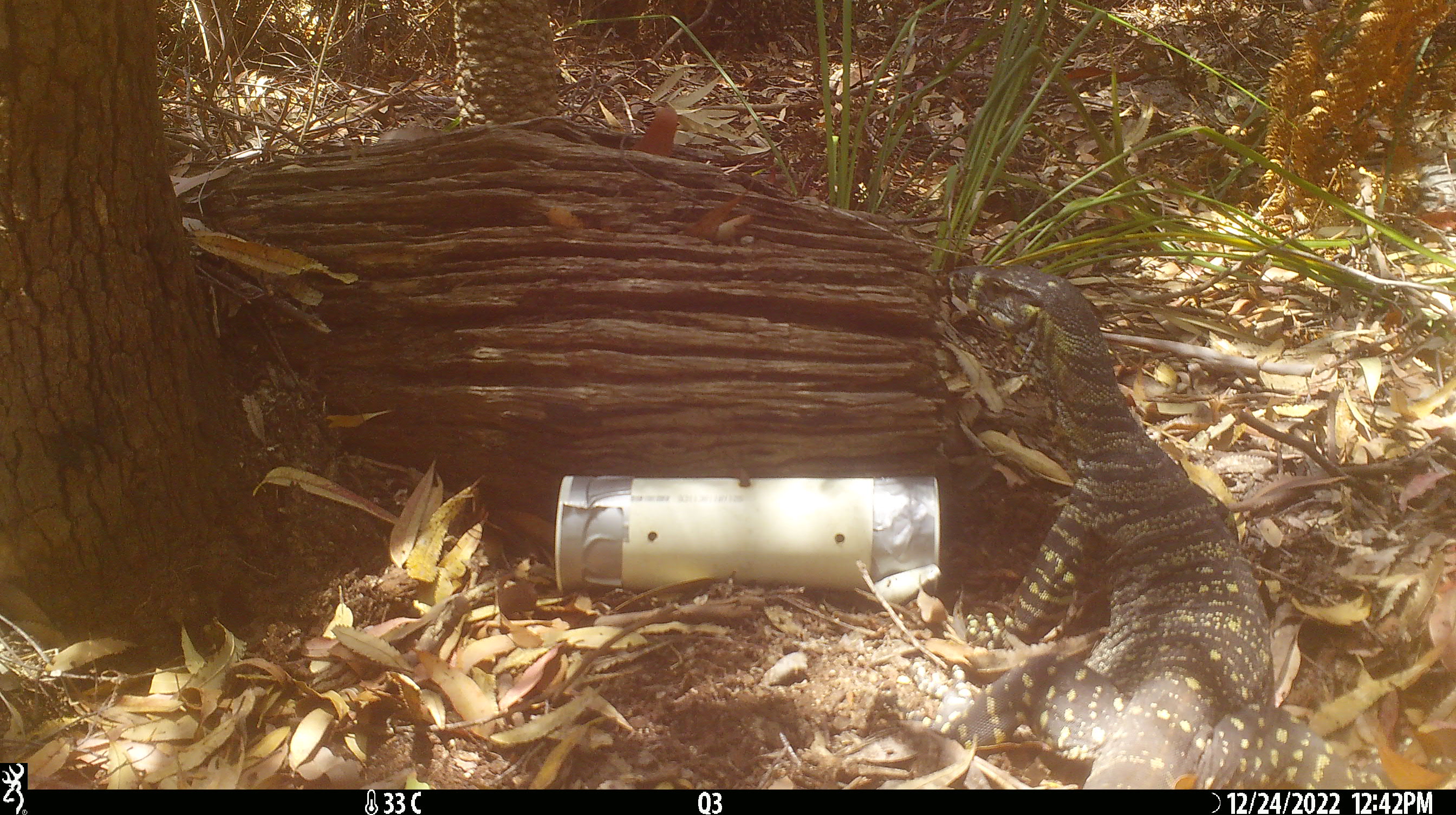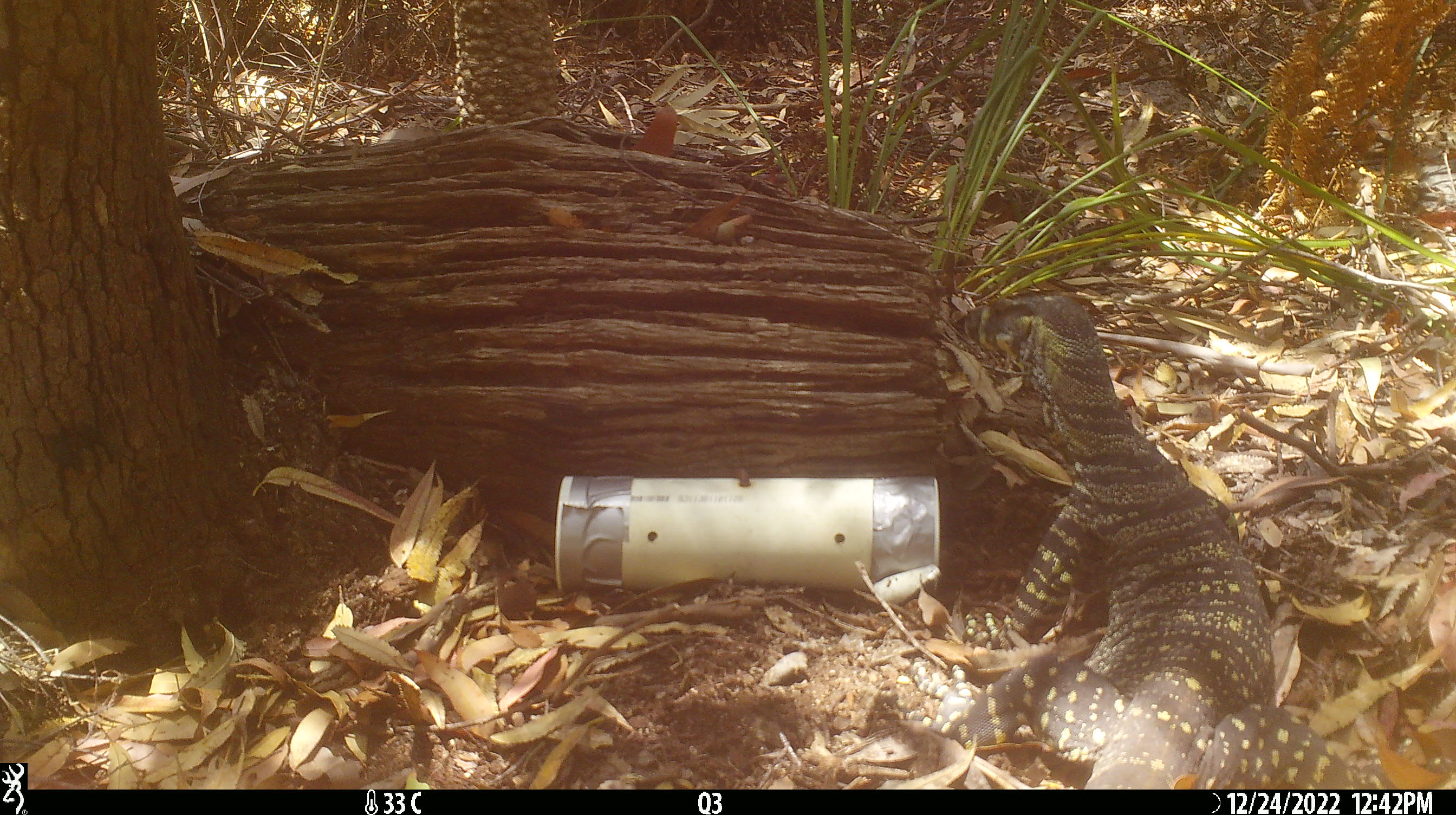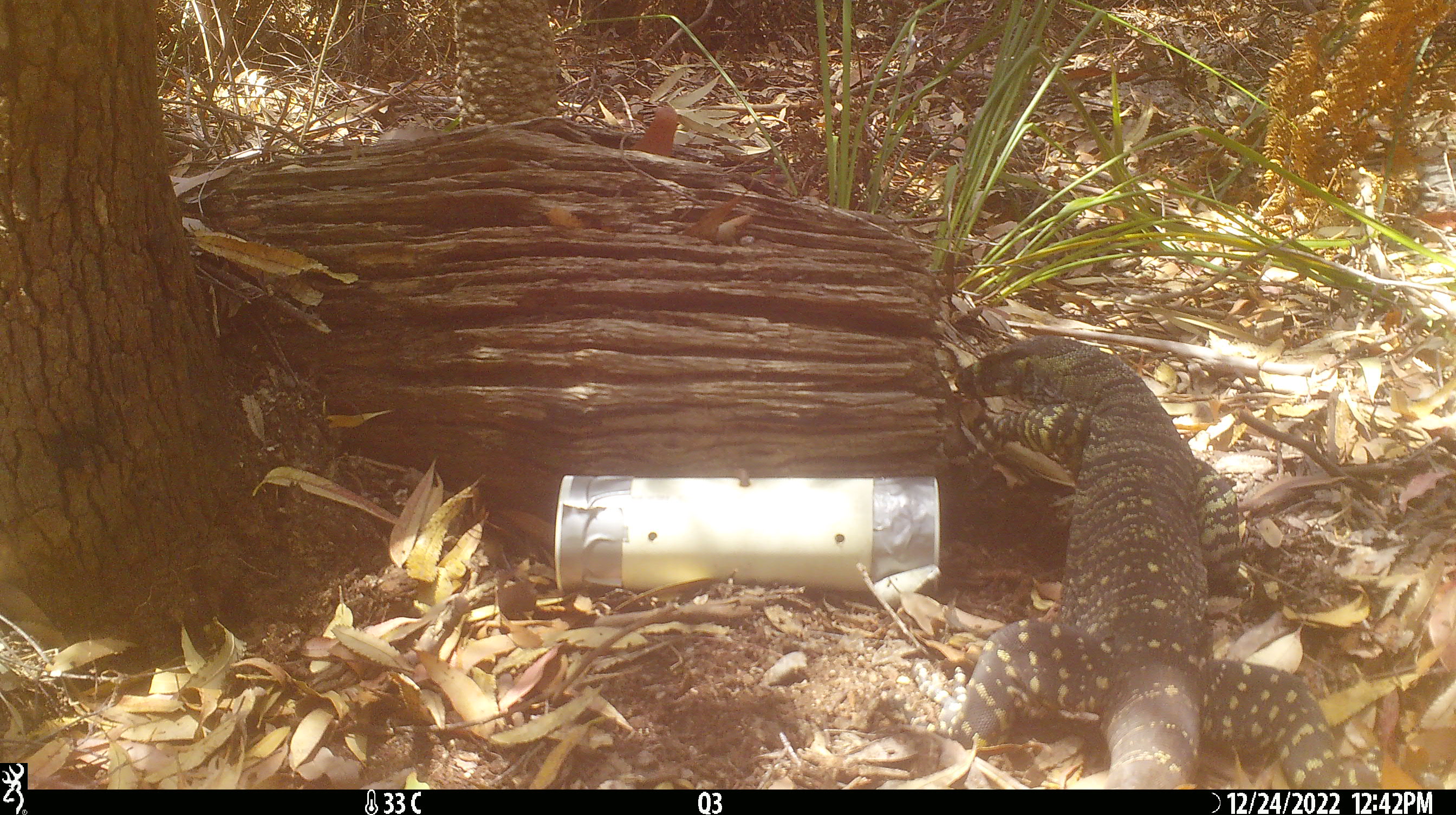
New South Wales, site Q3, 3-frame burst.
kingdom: Animalia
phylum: Chordata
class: Reptilia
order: Squamata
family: Varanidae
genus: Varanus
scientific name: Varanus varius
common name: lace monitor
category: goanna